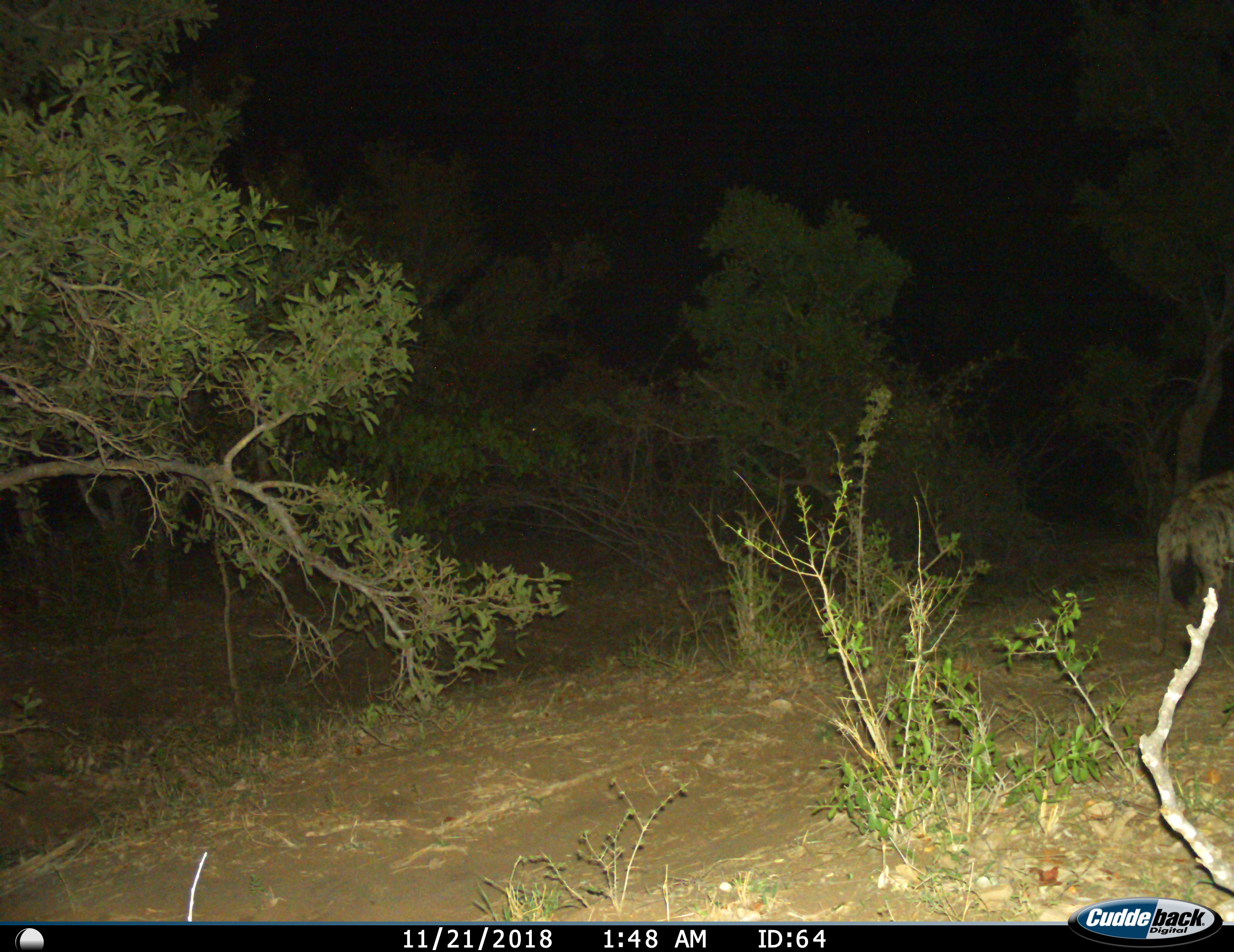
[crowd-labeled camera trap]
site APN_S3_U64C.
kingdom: Animalia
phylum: Chordata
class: Mammalia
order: Carnivora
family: Hyaenidae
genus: Crocuta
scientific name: Crocuta crocuta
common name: spotted hyena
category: hyenaspotted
Hyenaspotted (spotted hyena) (Crocuta crocuta), count 1. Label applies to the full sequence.